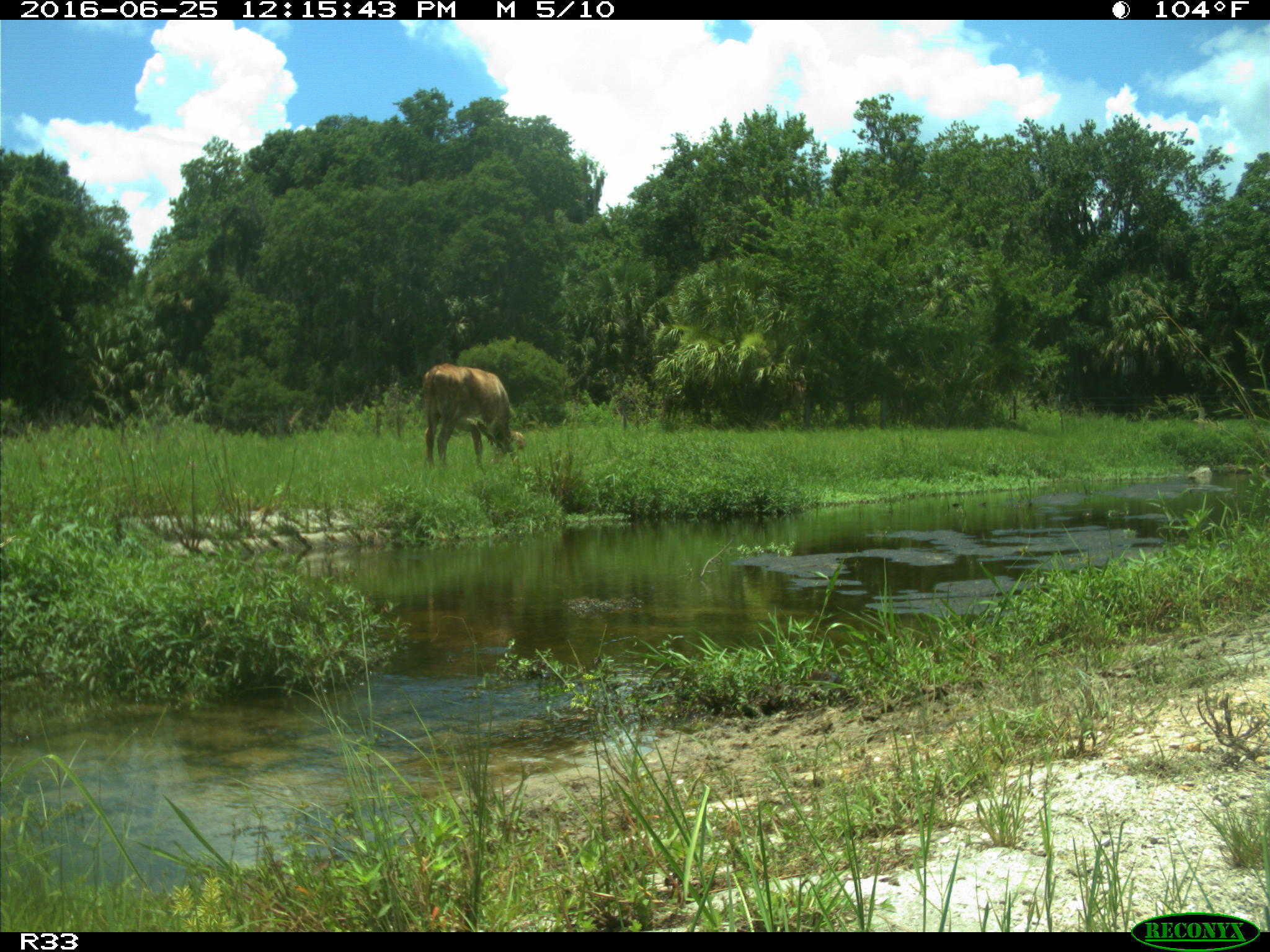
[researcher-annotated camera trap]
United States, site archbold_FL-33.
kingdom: Animalia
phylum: Chordata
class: Mammalia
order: Artiodactyla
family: Bovidae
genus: Bos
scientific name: Bos taurus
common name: domestic cow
Bos taurus (domestic cow).